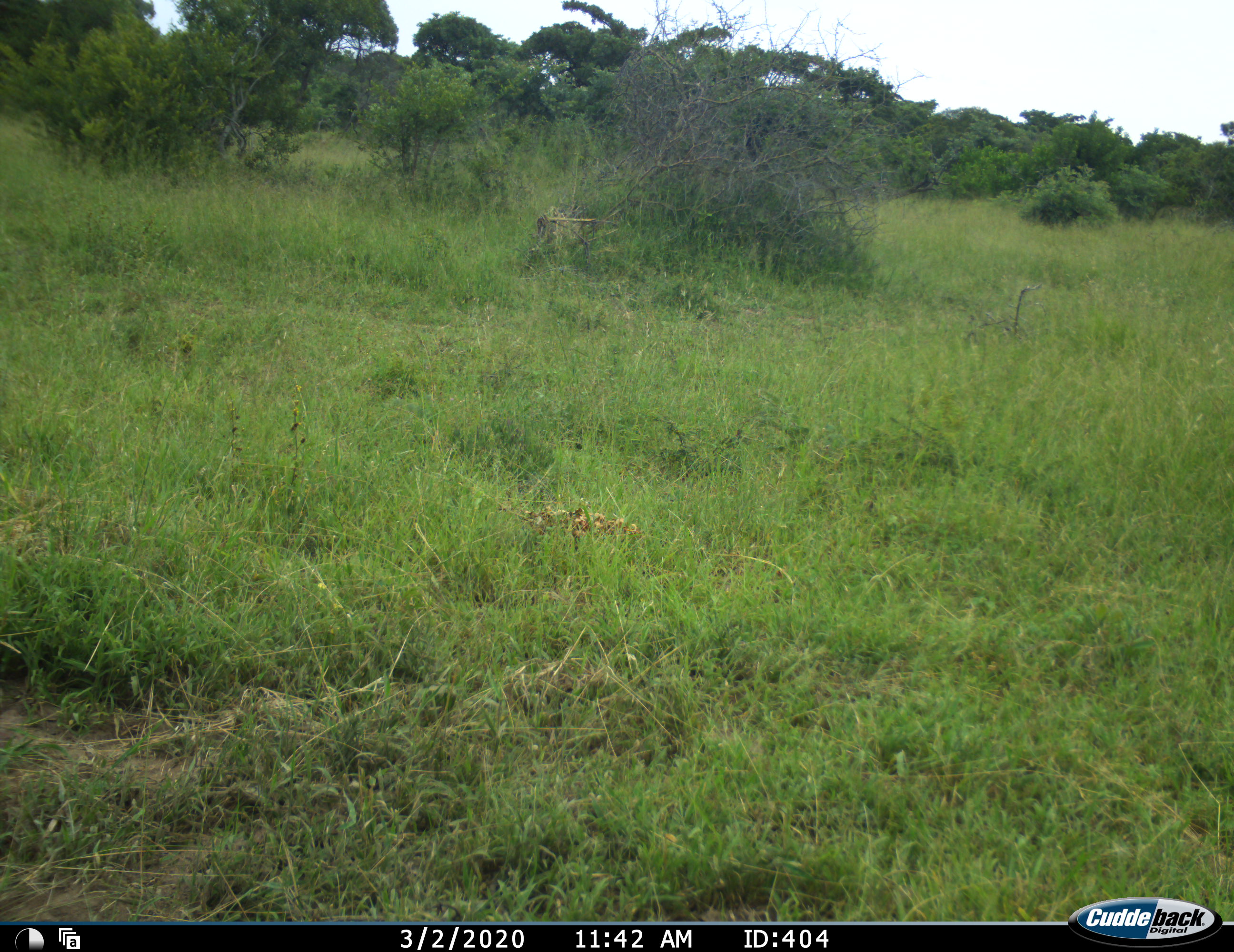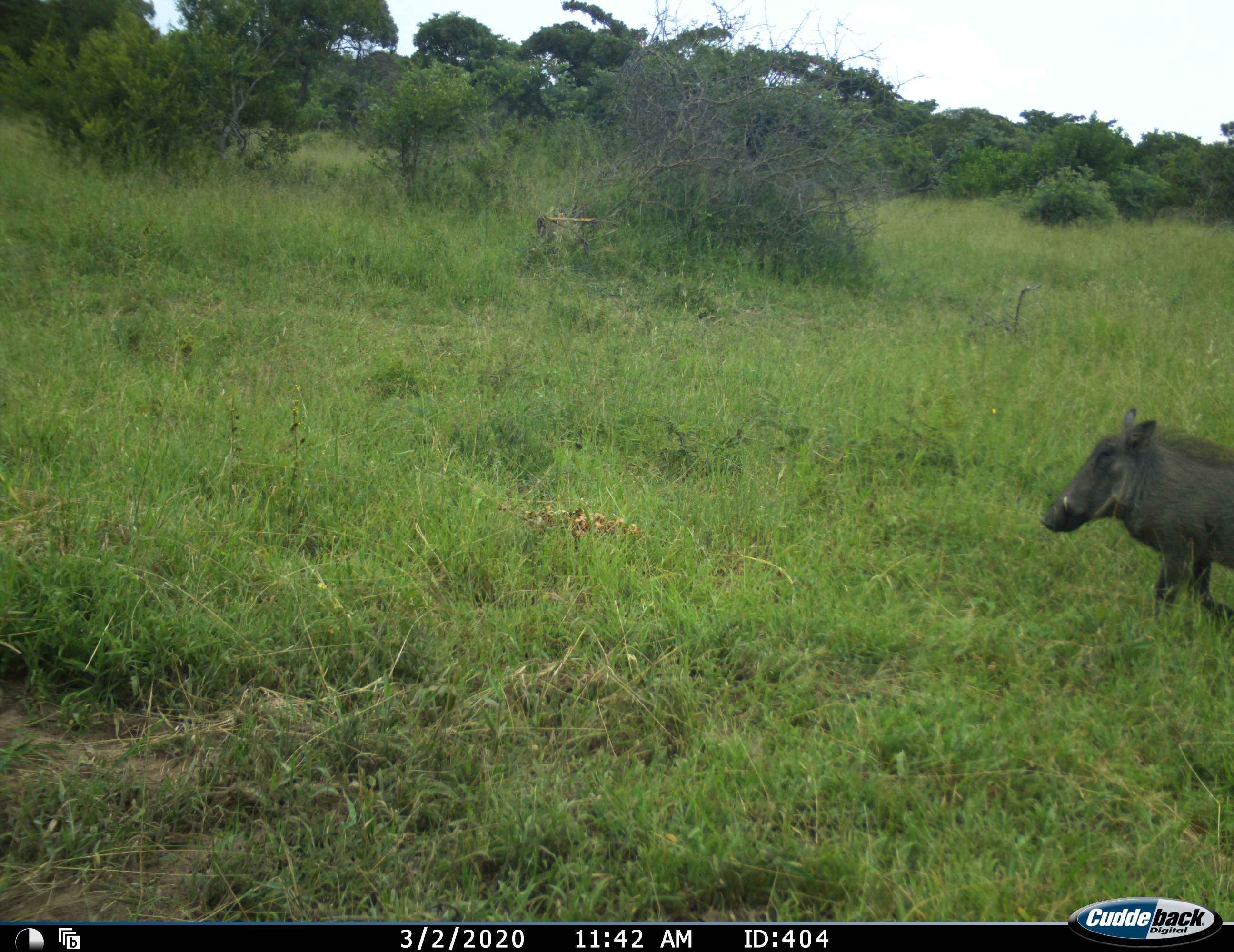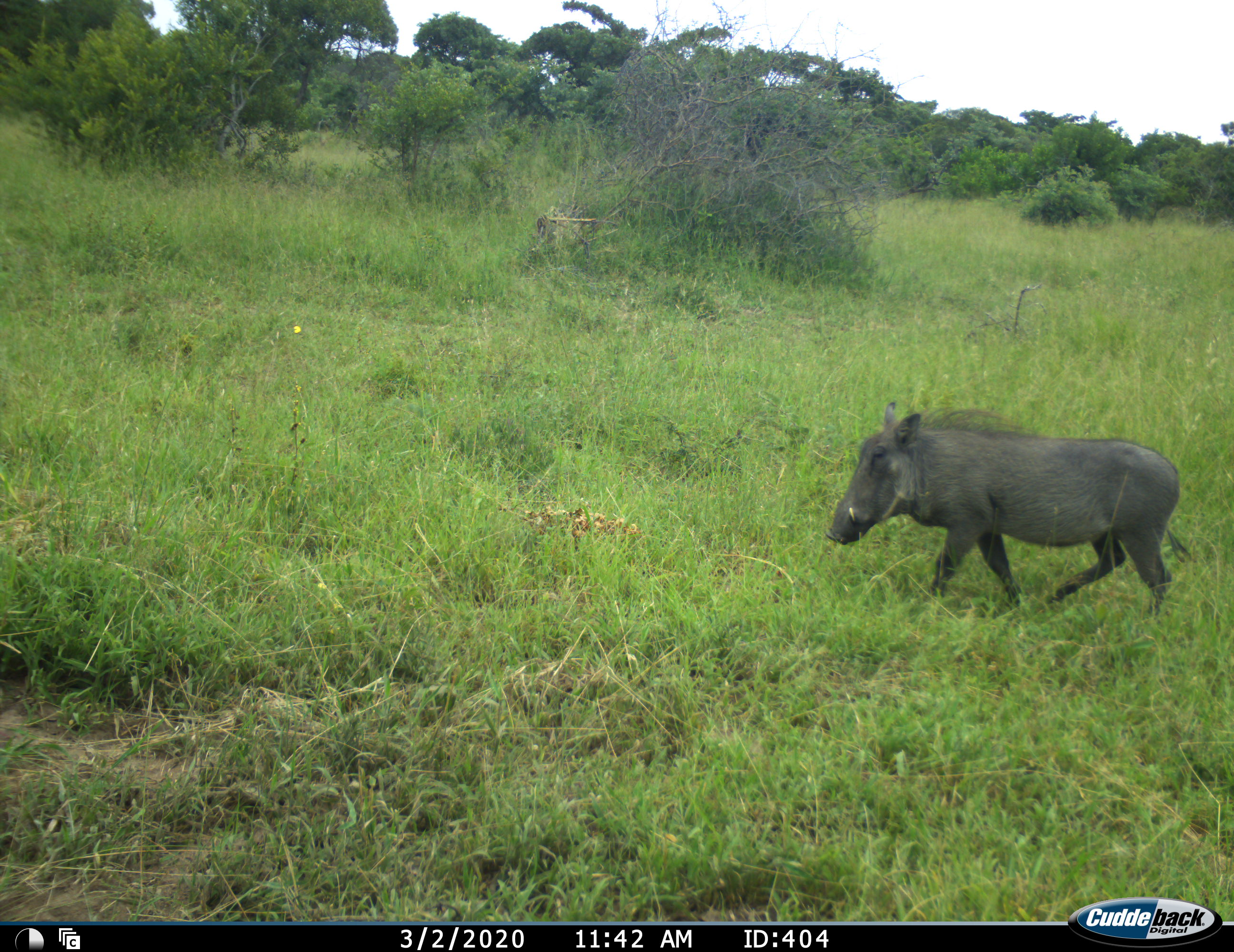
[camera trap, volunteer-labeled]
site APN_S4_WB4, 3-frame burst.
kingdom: Animalia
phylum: Chordata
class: Mammalia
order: Artiodactyla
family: Suidae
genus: Phacochoerus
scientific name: Phacochoerus africanus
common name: warthog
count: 1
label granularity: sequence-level